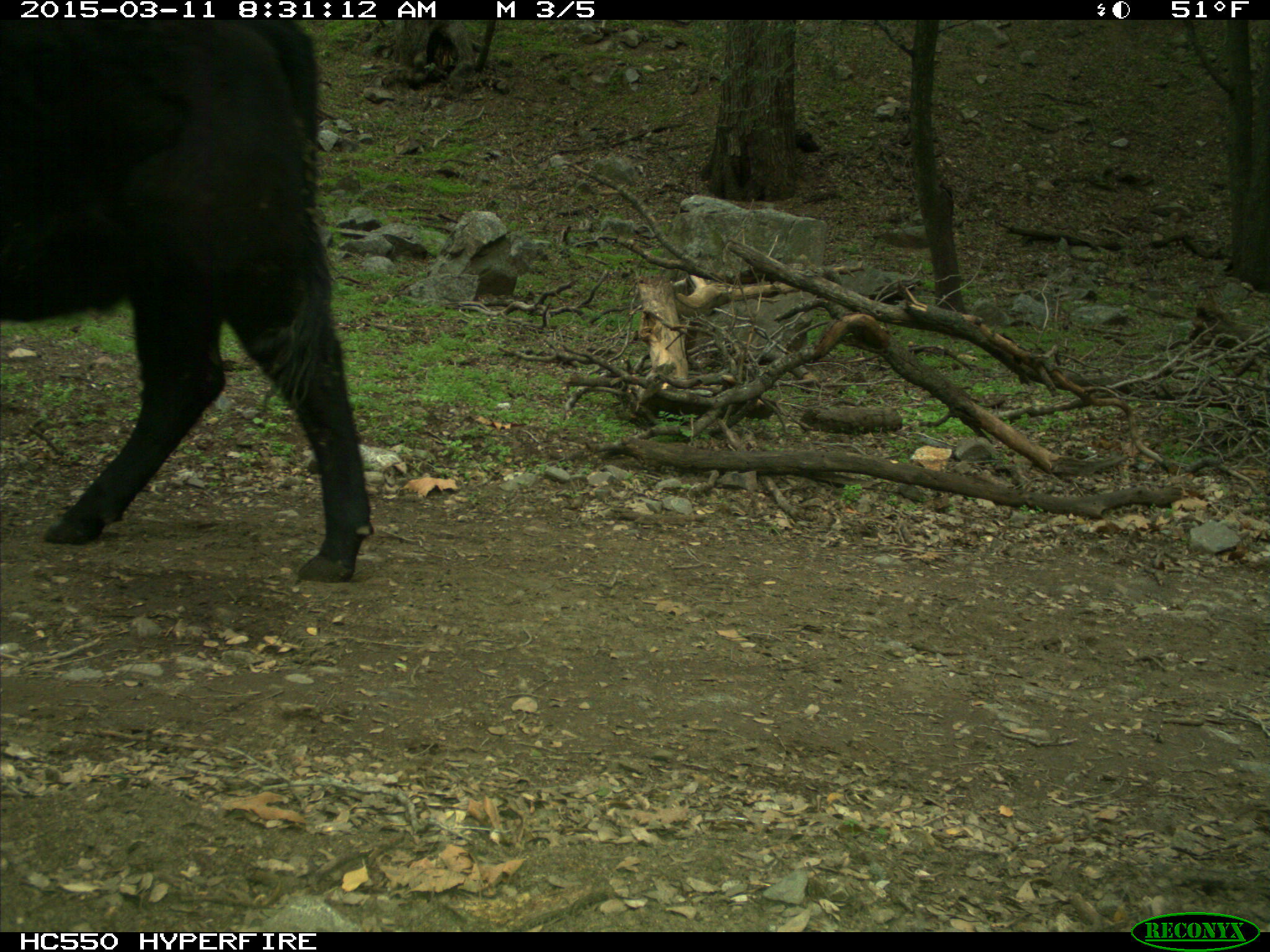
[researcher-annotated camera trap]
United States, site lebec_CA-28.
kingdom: Animalia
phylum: Chordata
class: Mammalia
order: Artiodactyla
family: Bovidae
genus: Bos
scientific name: Bos taurus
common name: domestic cow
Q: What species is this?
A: Bos taurus (domestic cow).